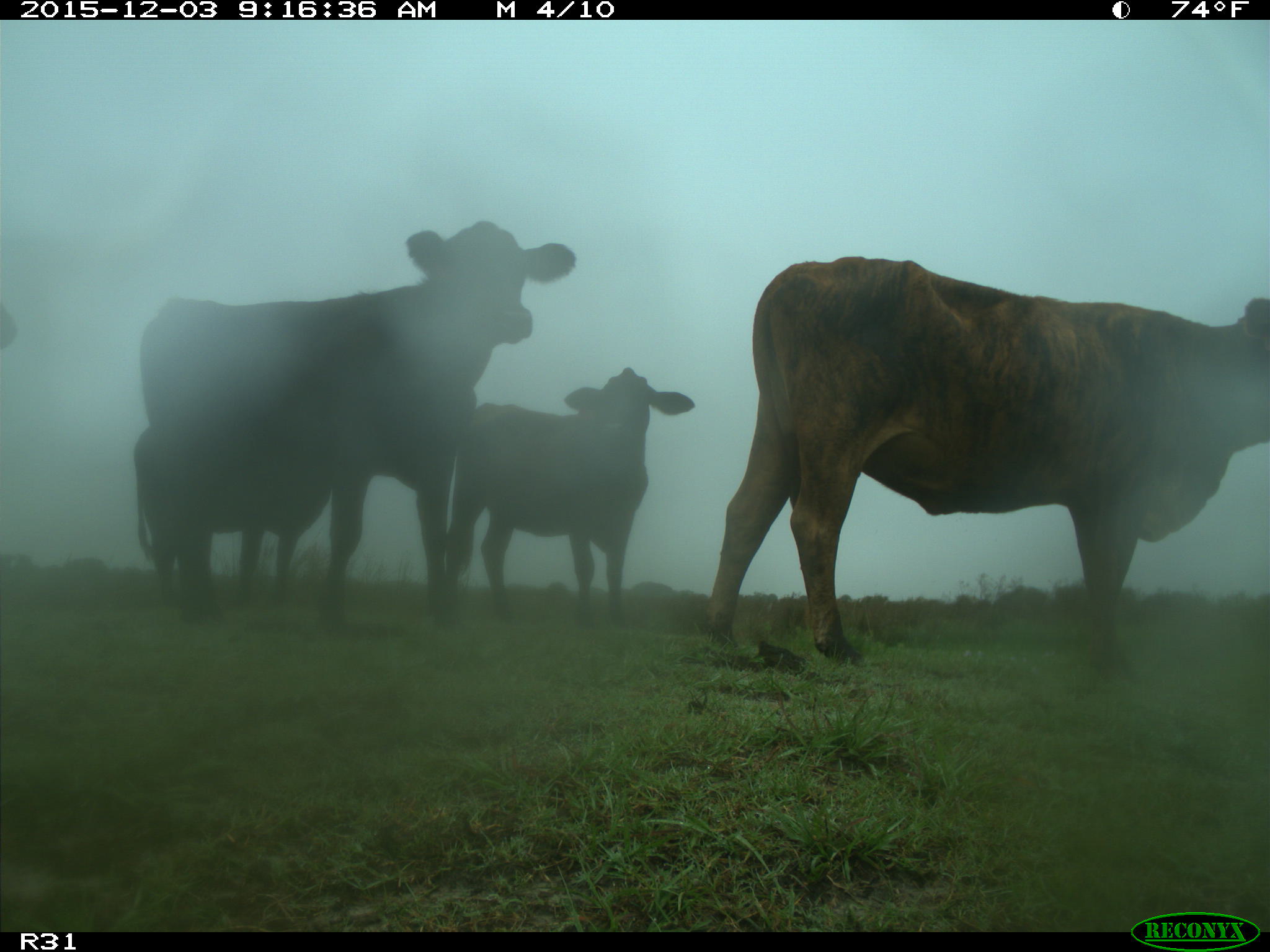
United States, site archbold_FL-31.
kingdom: Animalia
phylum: Chordata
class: Mammalia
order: Artiodactyla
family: Bovidae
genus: Bos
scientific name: Bos taurus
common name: domestic cow